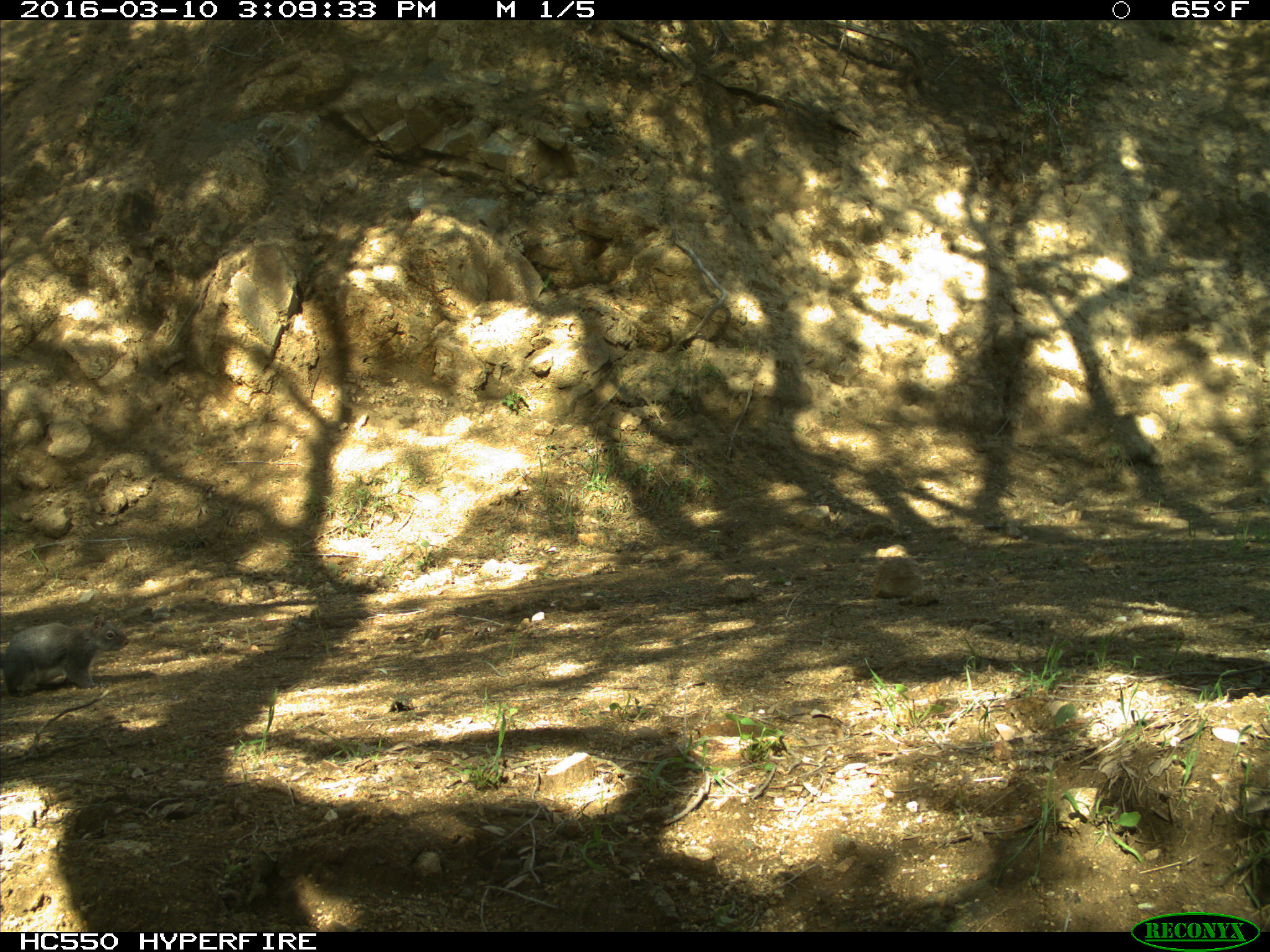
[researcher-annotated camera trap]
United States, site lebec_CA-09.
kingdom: Animalia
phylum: Chordata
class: Mammalia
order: Rodentia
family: Sciuridae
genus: Sciurus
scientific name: Sciurus carolinensis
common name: eastern gray squirrel